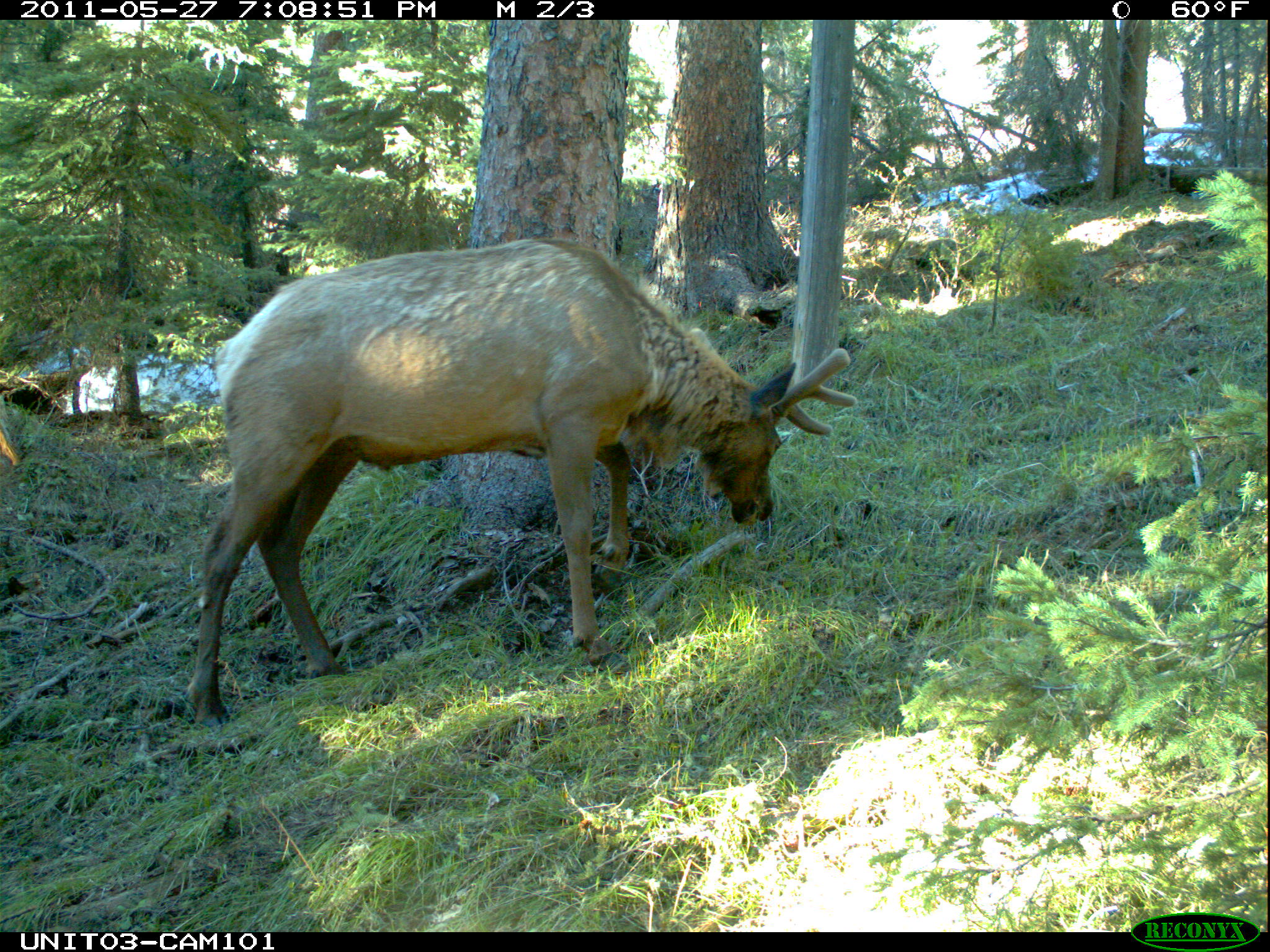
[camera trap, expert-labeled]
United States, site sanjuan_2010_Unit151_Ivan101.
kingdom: Animalia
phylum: Chordata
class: Mammalia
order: Artiodactyla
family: Cervidae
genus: Cervus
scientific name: Cervus elaphus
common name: red deer